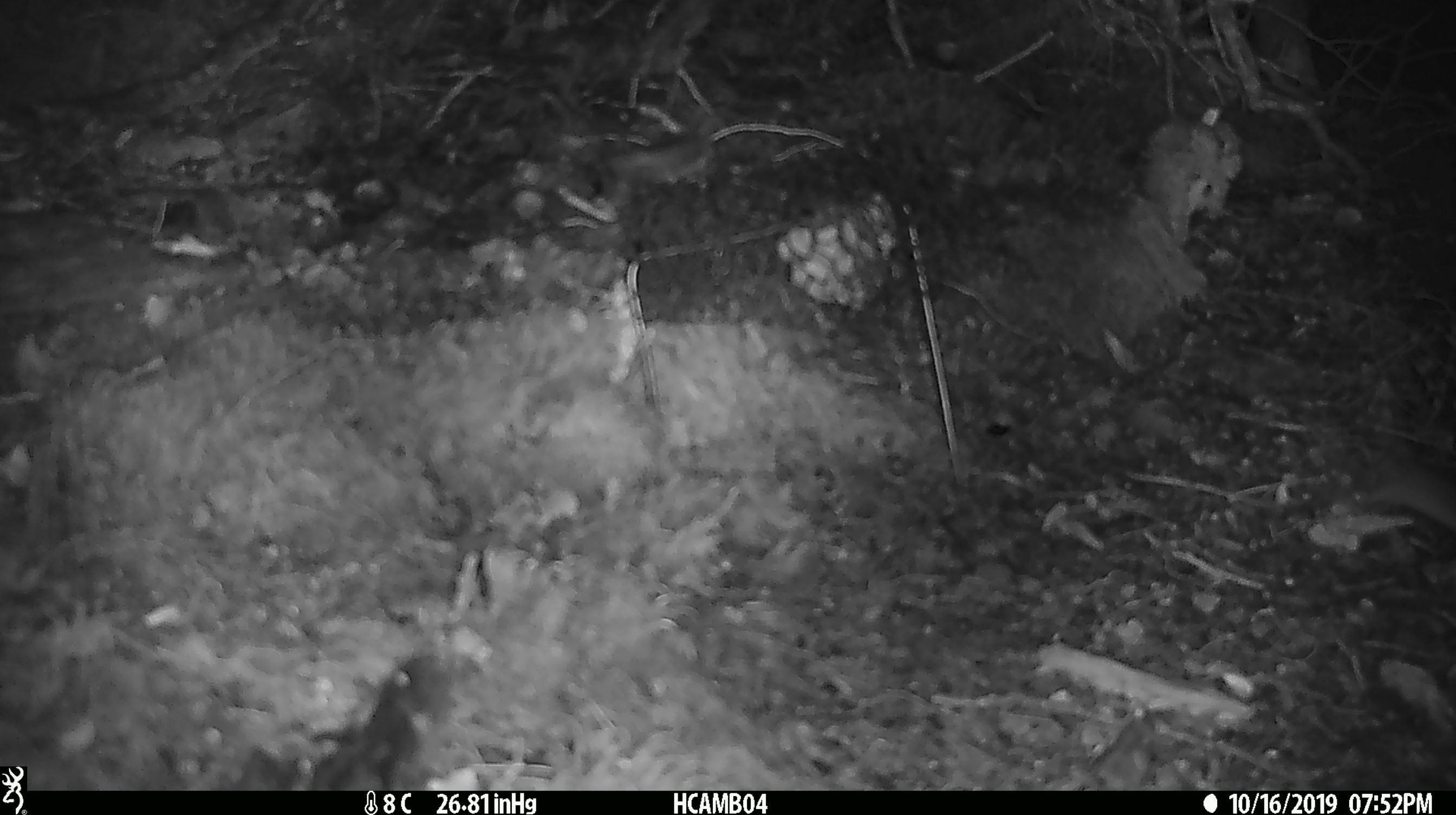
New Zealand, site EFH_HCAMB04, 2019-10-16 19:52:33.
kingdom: Animalia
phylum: Chordata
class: Mammalia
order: Rodentia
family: Muridae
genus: Mus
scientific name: Mus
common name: mouse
Mouse (Mus).